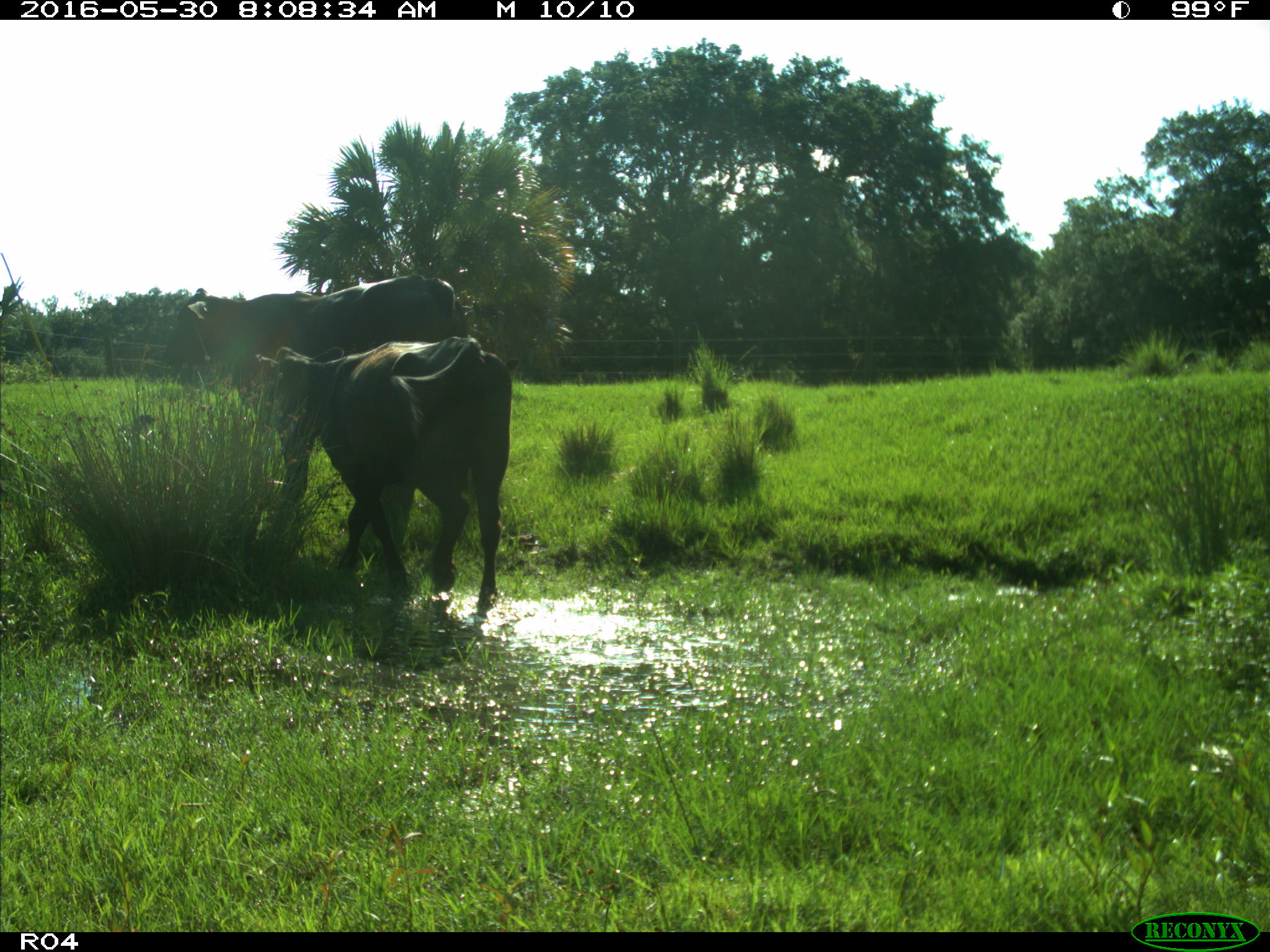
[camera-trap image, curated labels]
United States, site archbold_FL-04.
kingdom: Animalia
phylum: Chordata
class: Mammalia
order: Artiodactyla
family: Bovidae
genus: Bos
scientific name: Bos taurus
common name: domestic cow